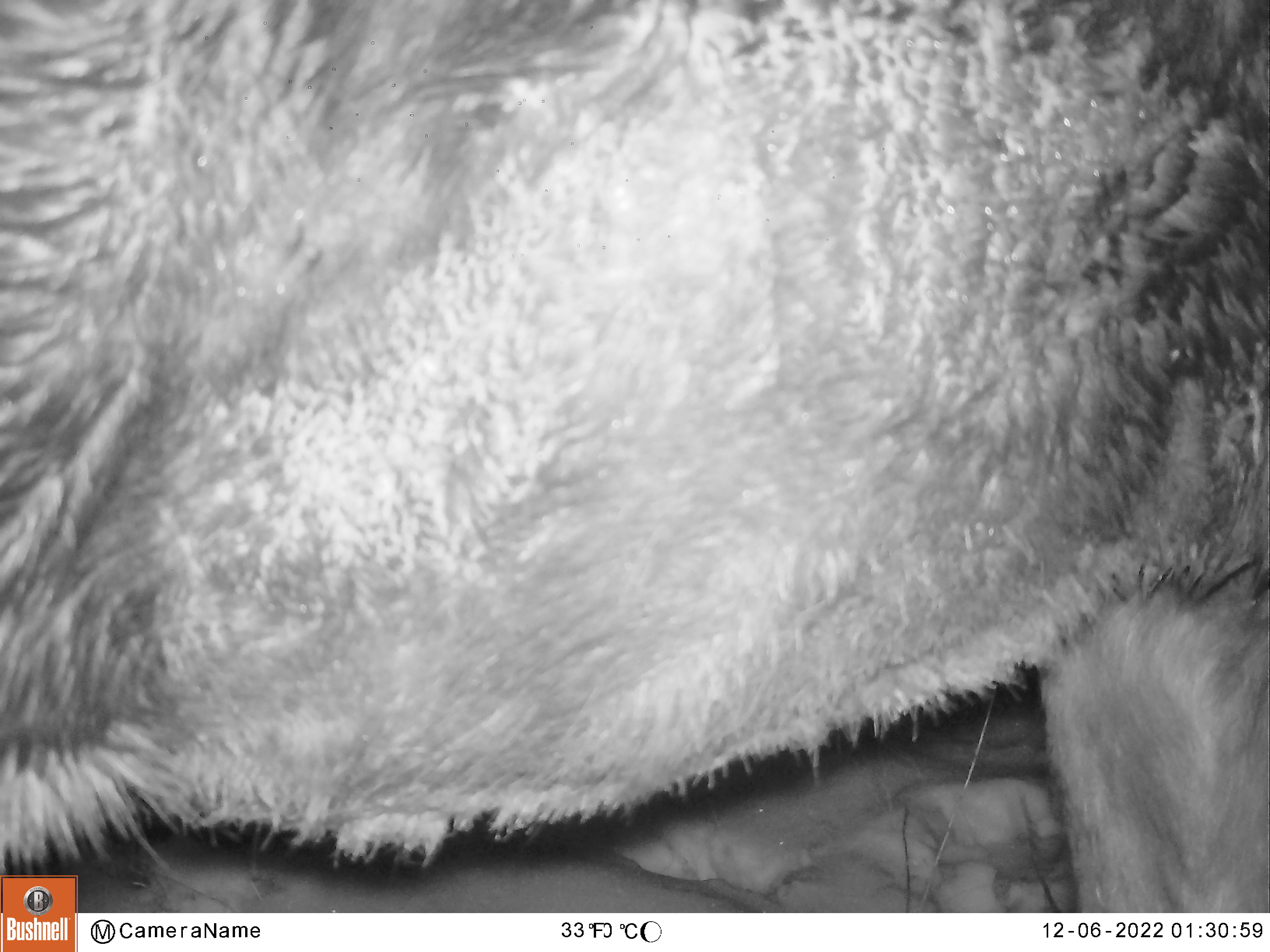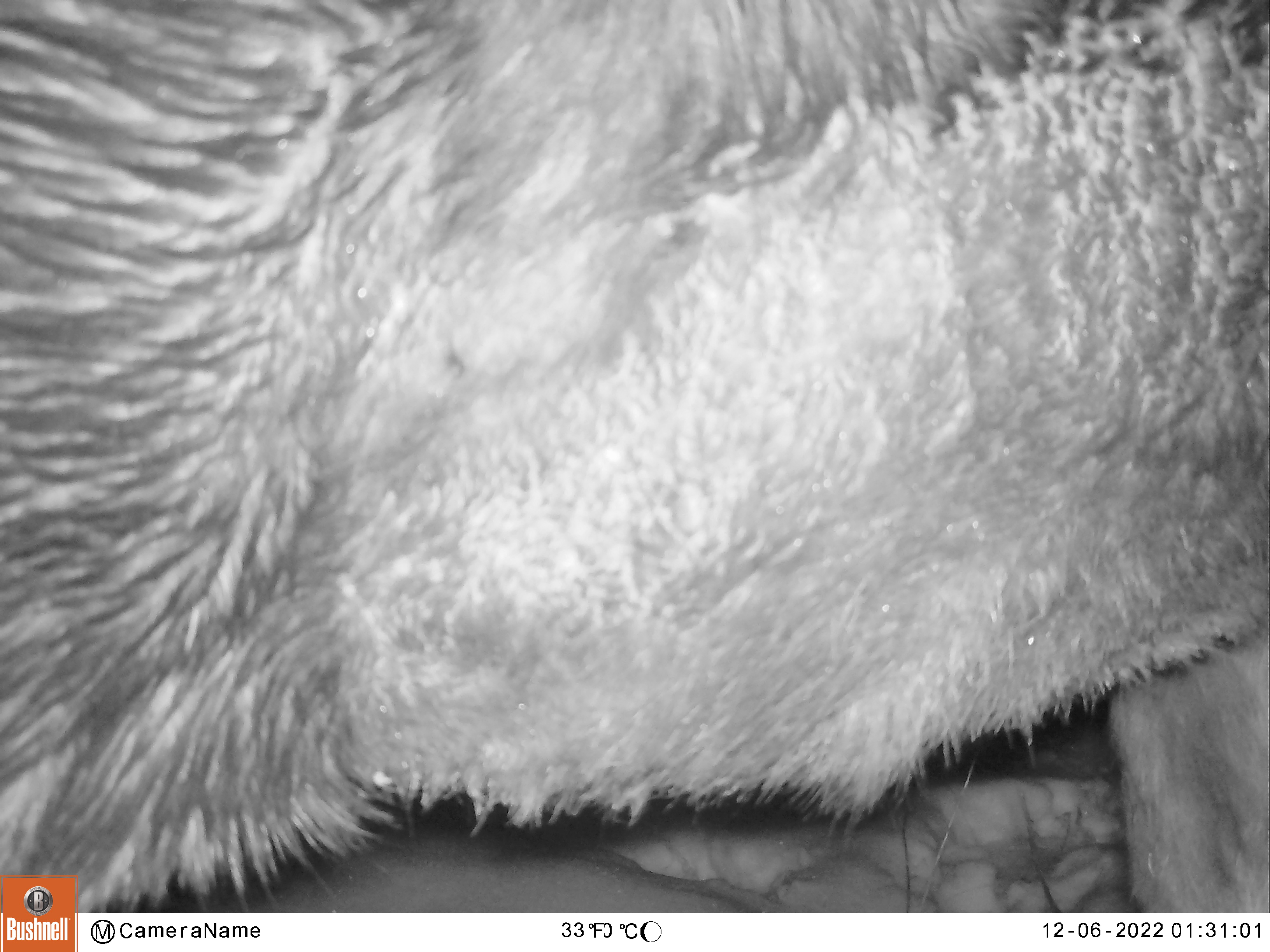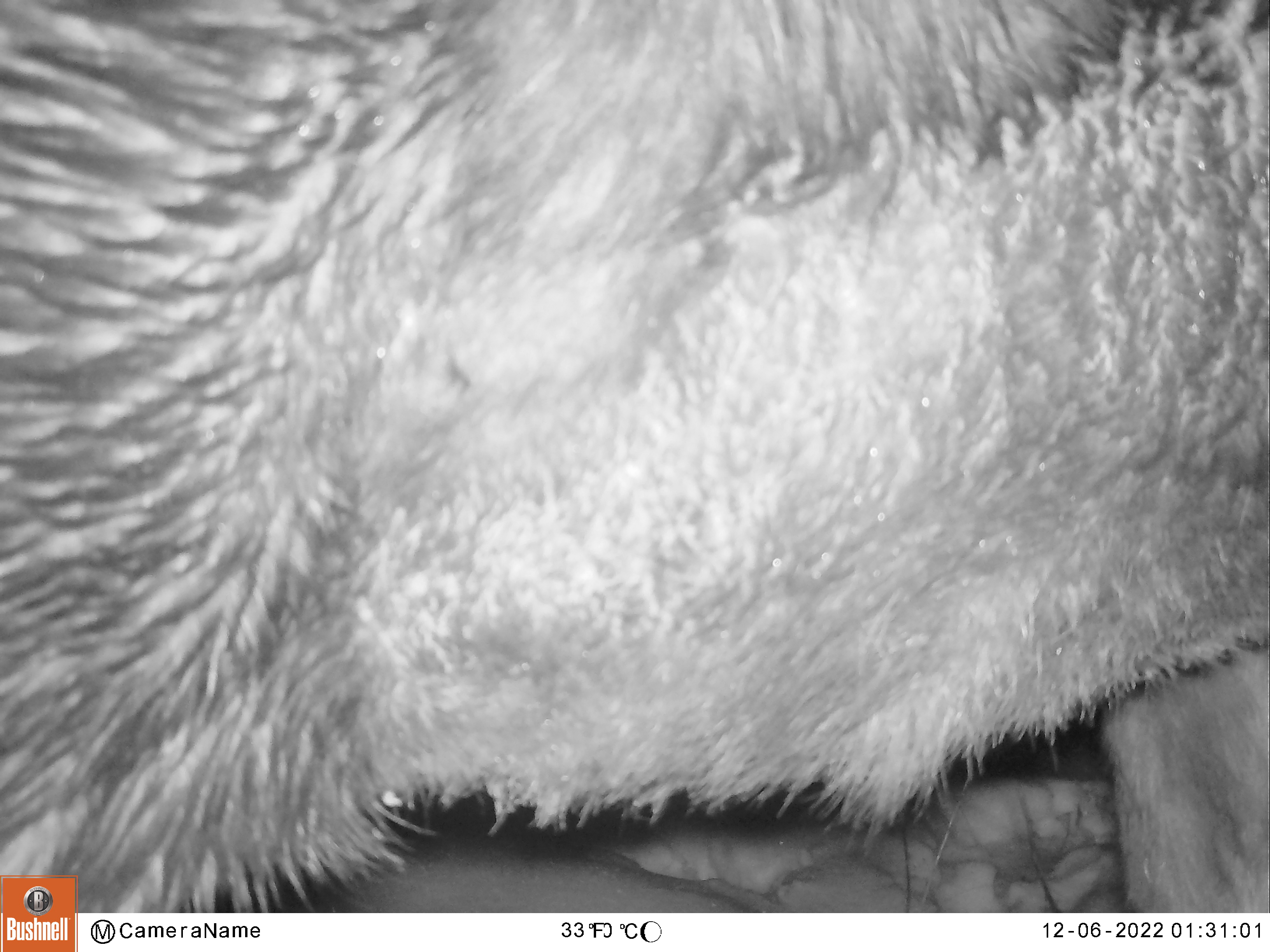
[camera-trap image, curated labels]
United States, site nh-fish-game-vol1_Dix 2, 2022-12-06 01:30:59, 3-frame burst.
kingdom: Animalia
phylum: Chordata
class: Mammalia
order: Artiodactyla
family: Cervidae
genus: Alces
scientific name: Alces alces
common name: moose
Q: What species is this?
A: Moose (Alces alces).